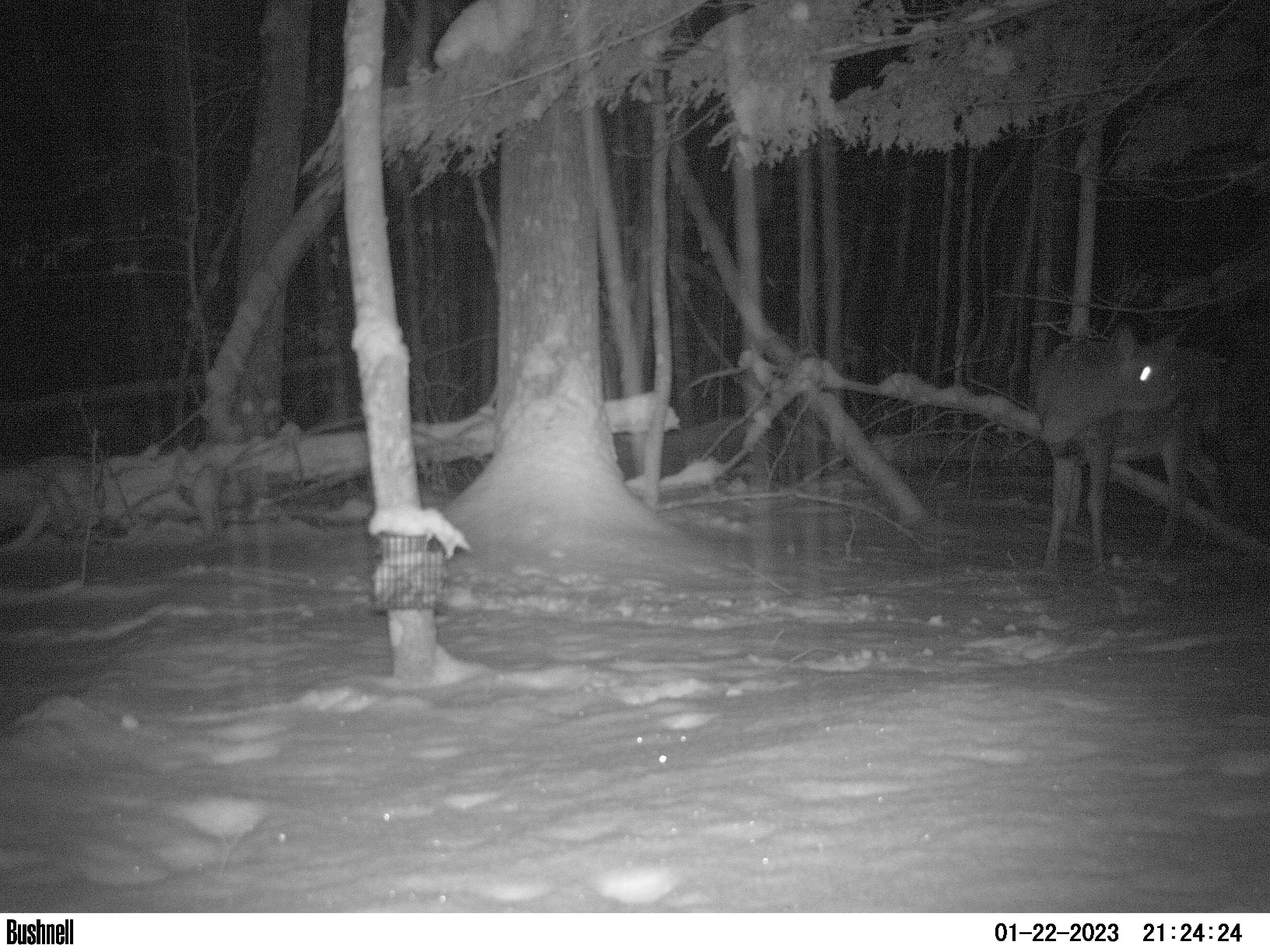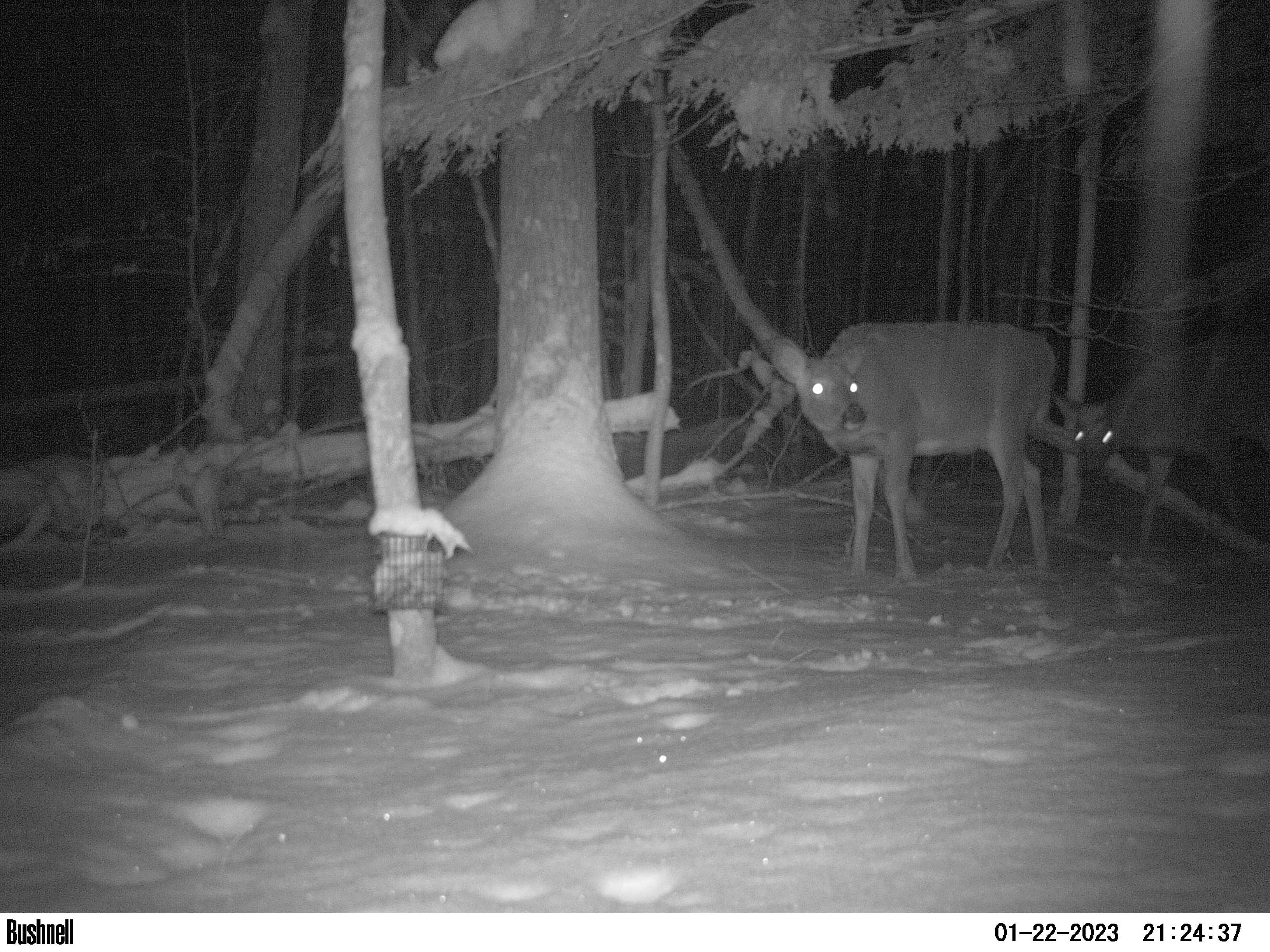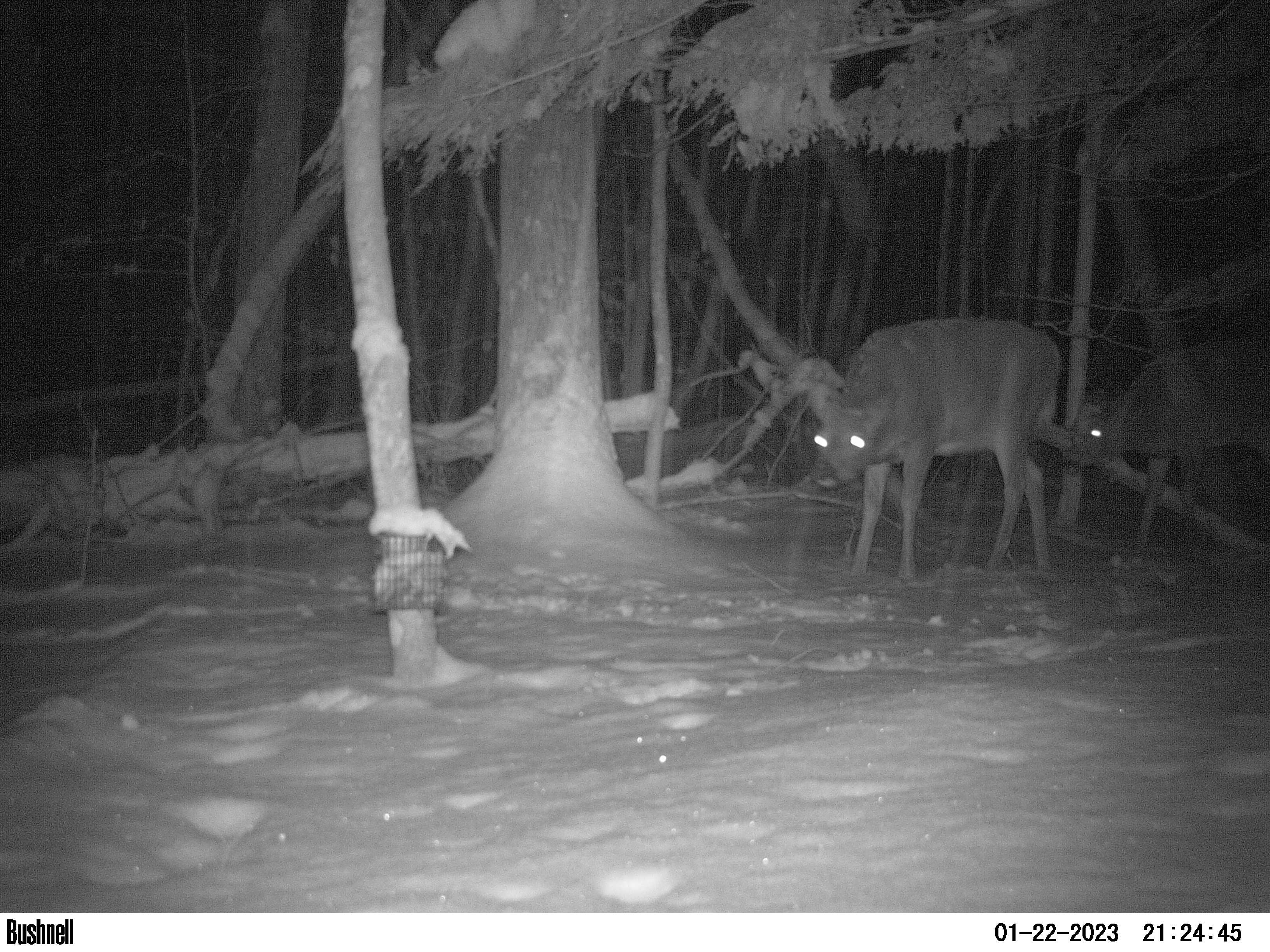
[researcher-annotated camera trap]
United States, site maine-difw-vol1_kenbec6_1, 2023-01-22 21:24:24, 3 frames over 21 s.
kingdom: Animalia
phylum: Chordata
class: Mammalia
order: Artiodactyla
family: Cervidae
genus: Odocoileus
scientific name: Odocoileus virginianus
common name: white-tailed deer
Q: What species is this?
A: White-tailed deer (Odocoileus virginianus).